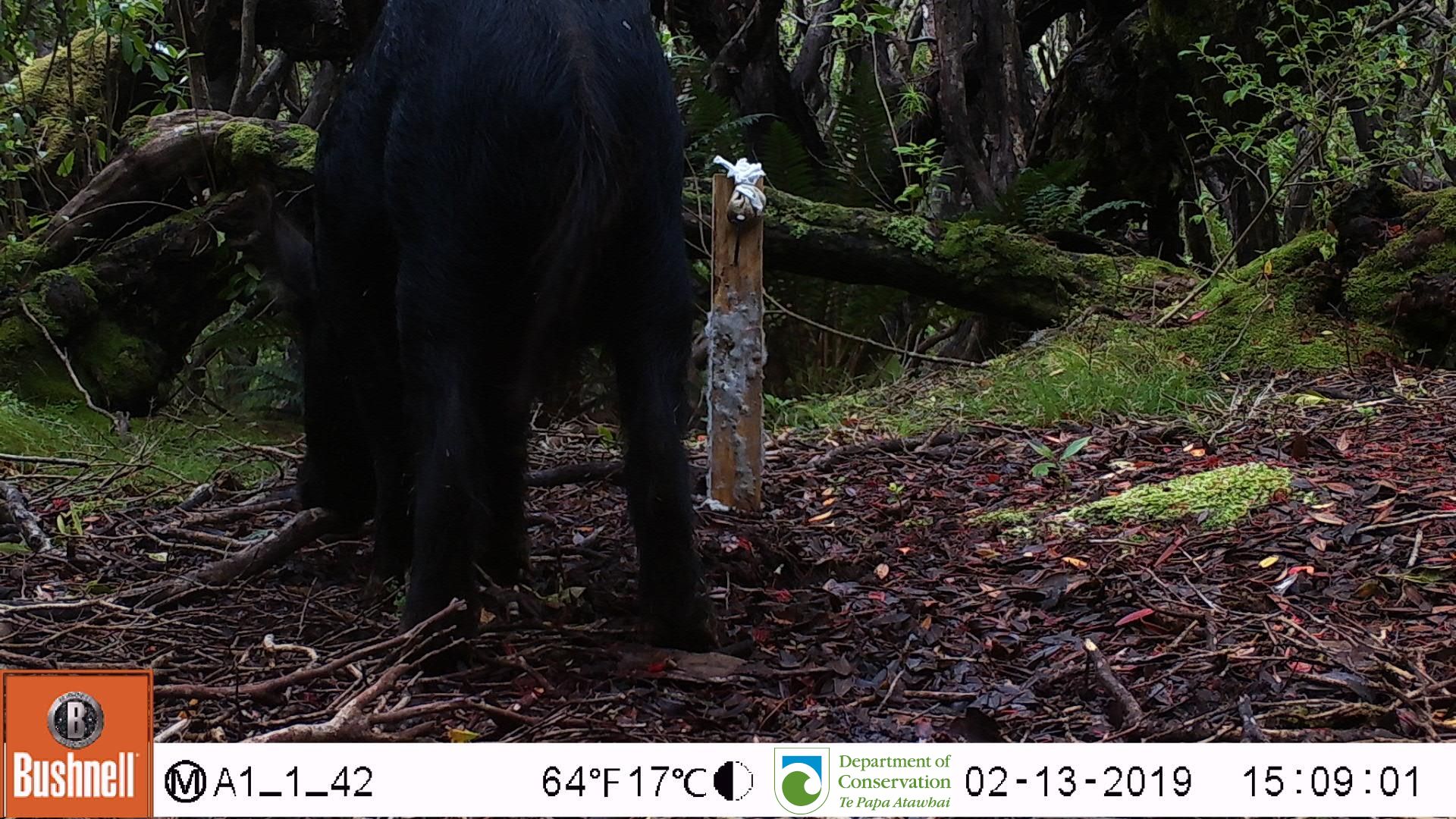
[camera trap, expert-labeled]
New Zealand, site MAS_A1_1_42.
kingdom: Animalia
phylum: Chordata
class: Mammalia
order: Artiodactyla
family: Suidae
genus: Sus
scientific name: Sus scrofa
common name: pig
Pig (Sus scrofa).